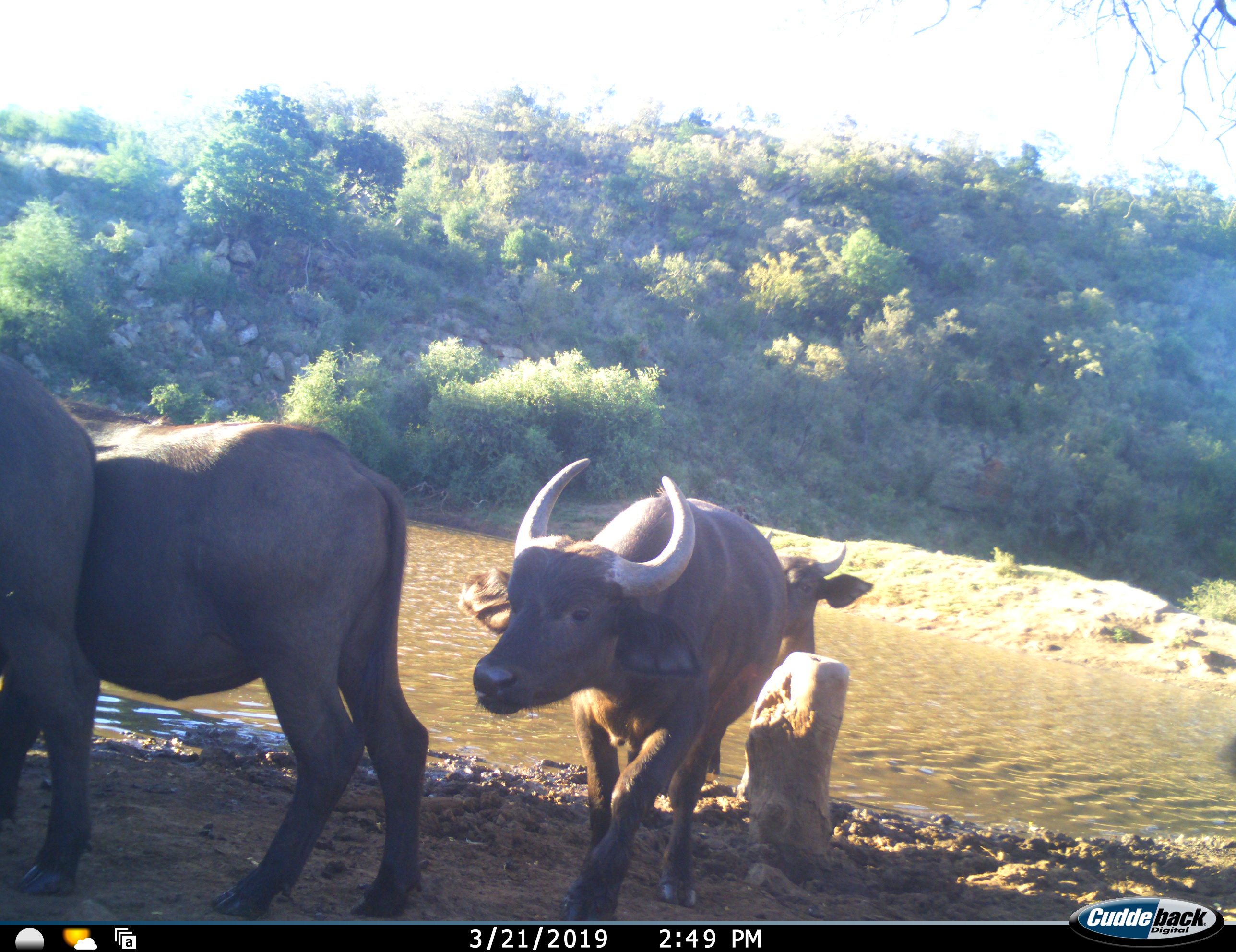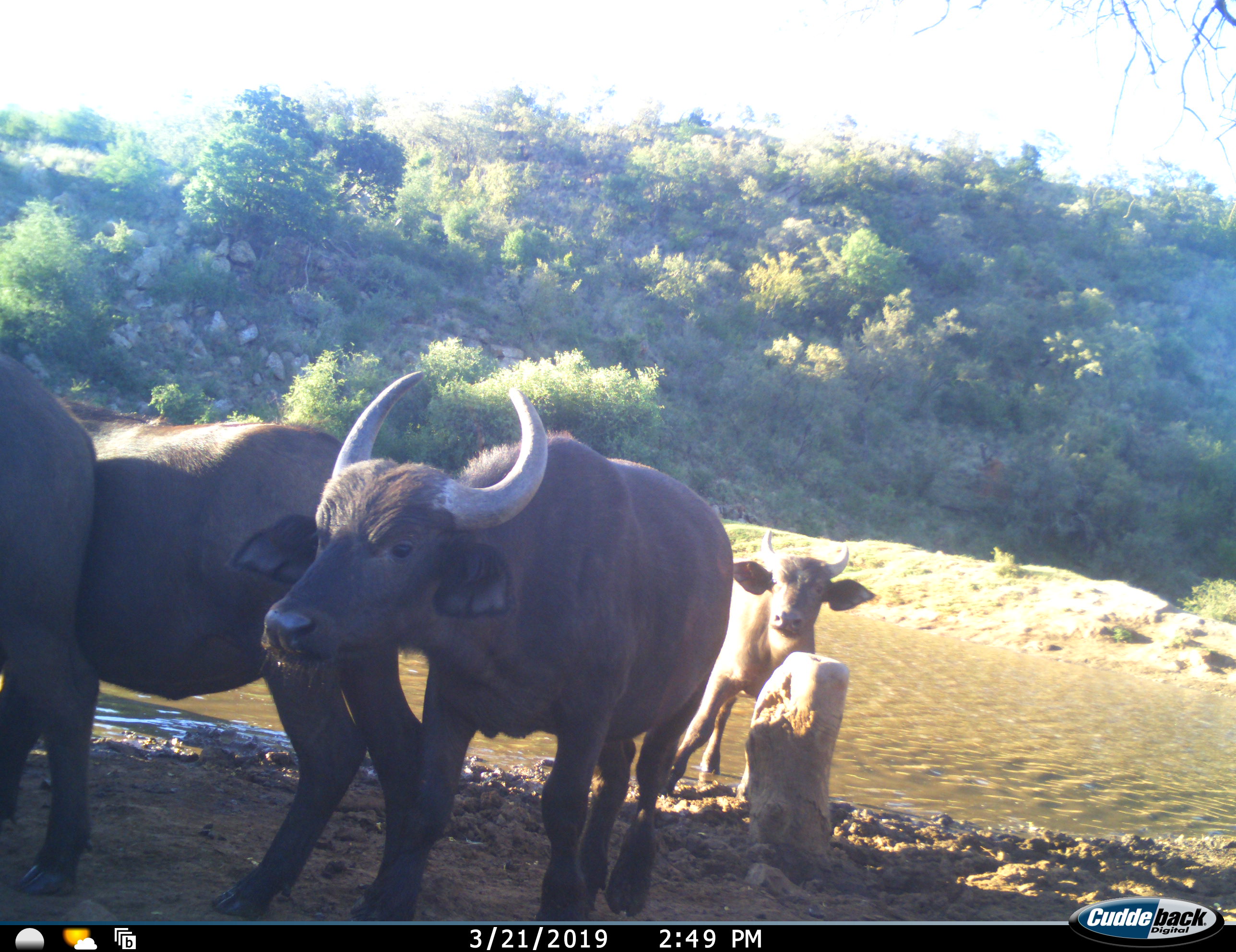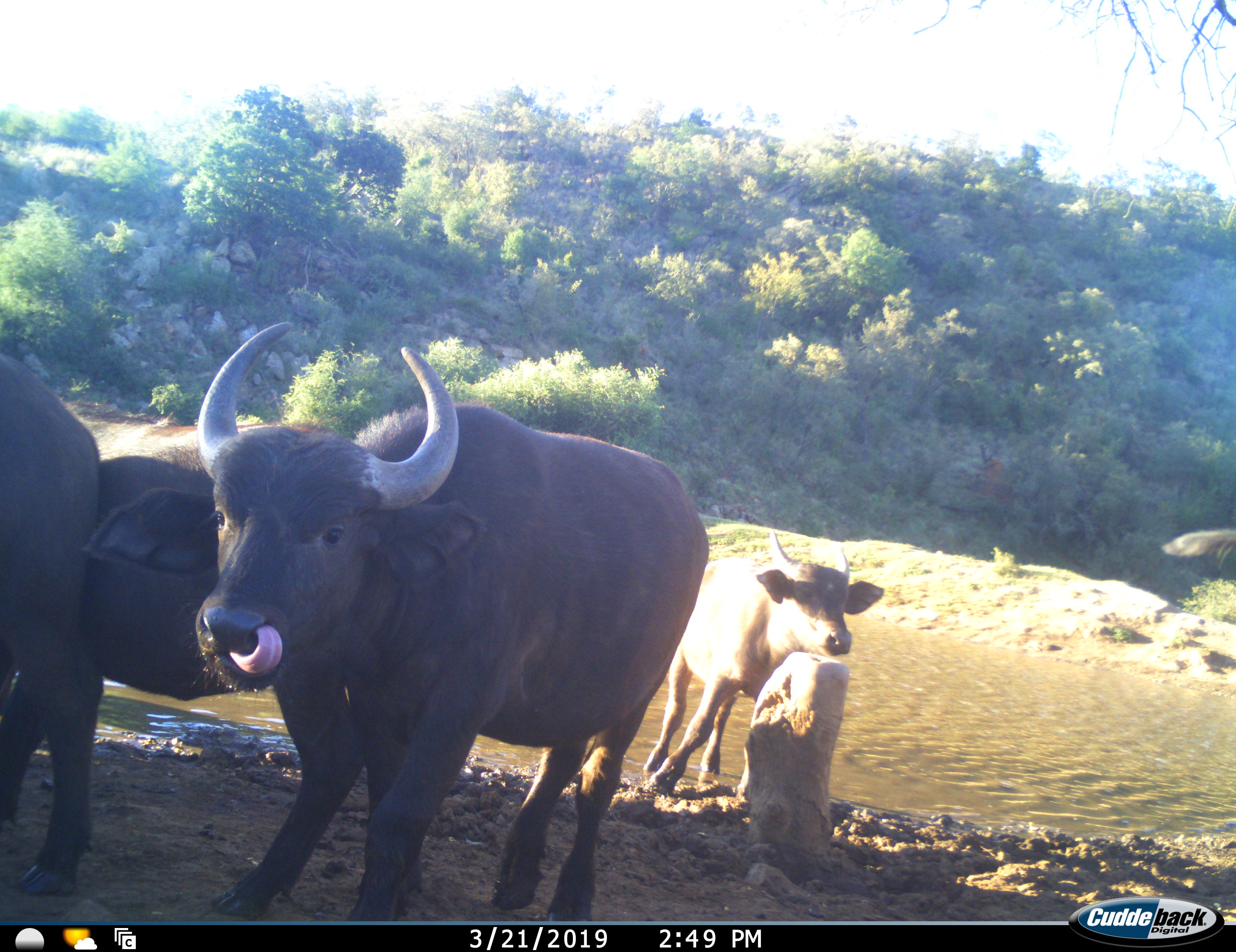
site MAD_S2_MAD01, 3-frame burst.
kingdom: Animalia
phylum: Chordata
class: Mammalia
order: Artiodactyla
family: Bovidae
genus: Syncerus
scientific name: Syncerus caffer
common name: african buffalo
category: buffalo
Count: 4.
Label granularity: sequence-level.